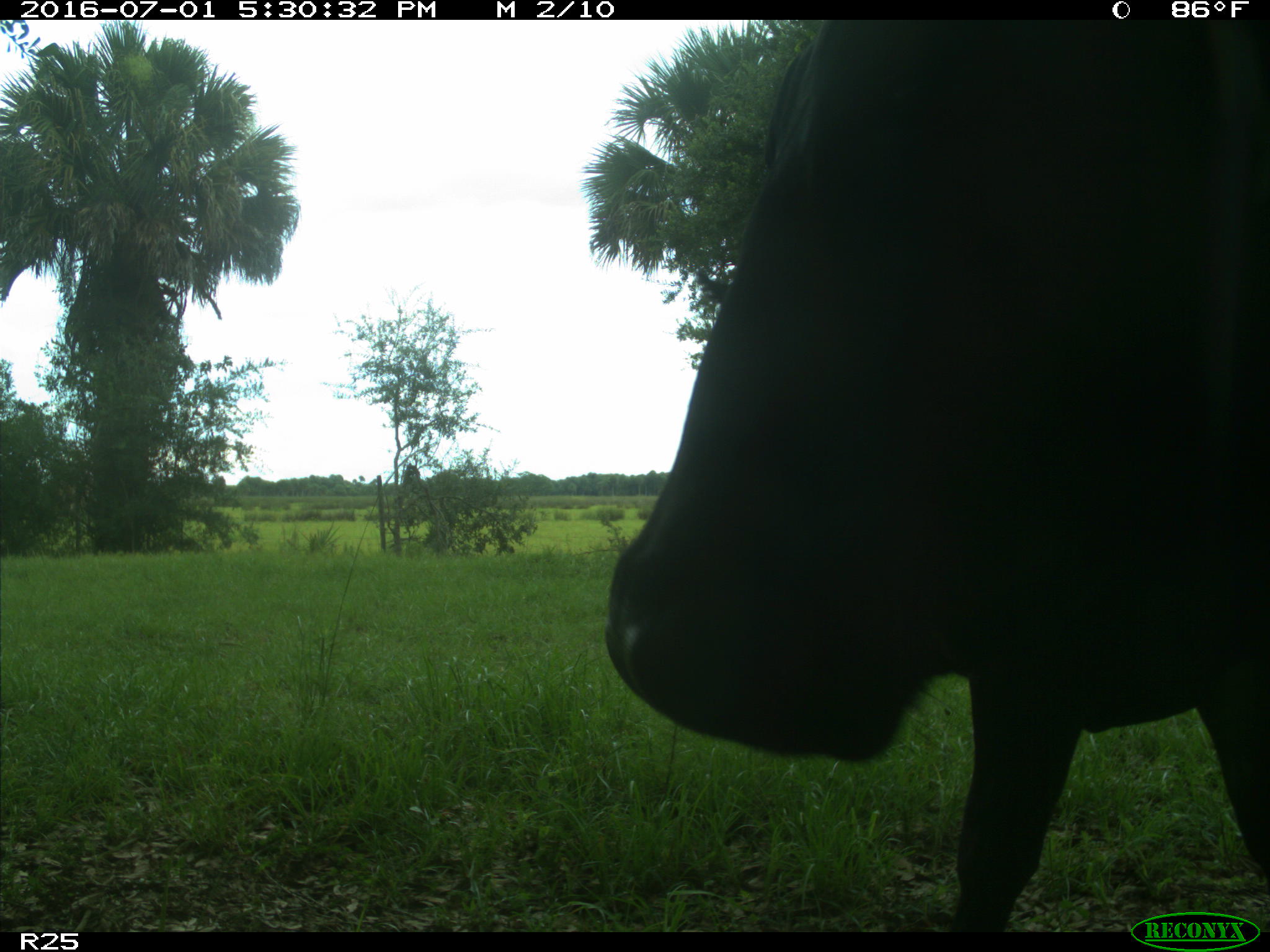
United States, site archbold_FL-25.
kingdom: Animalia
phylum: Chordata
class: Mammalia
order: Artiodactyla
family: Bovidae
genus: Bos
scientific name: Bos taurus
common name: domestic cow